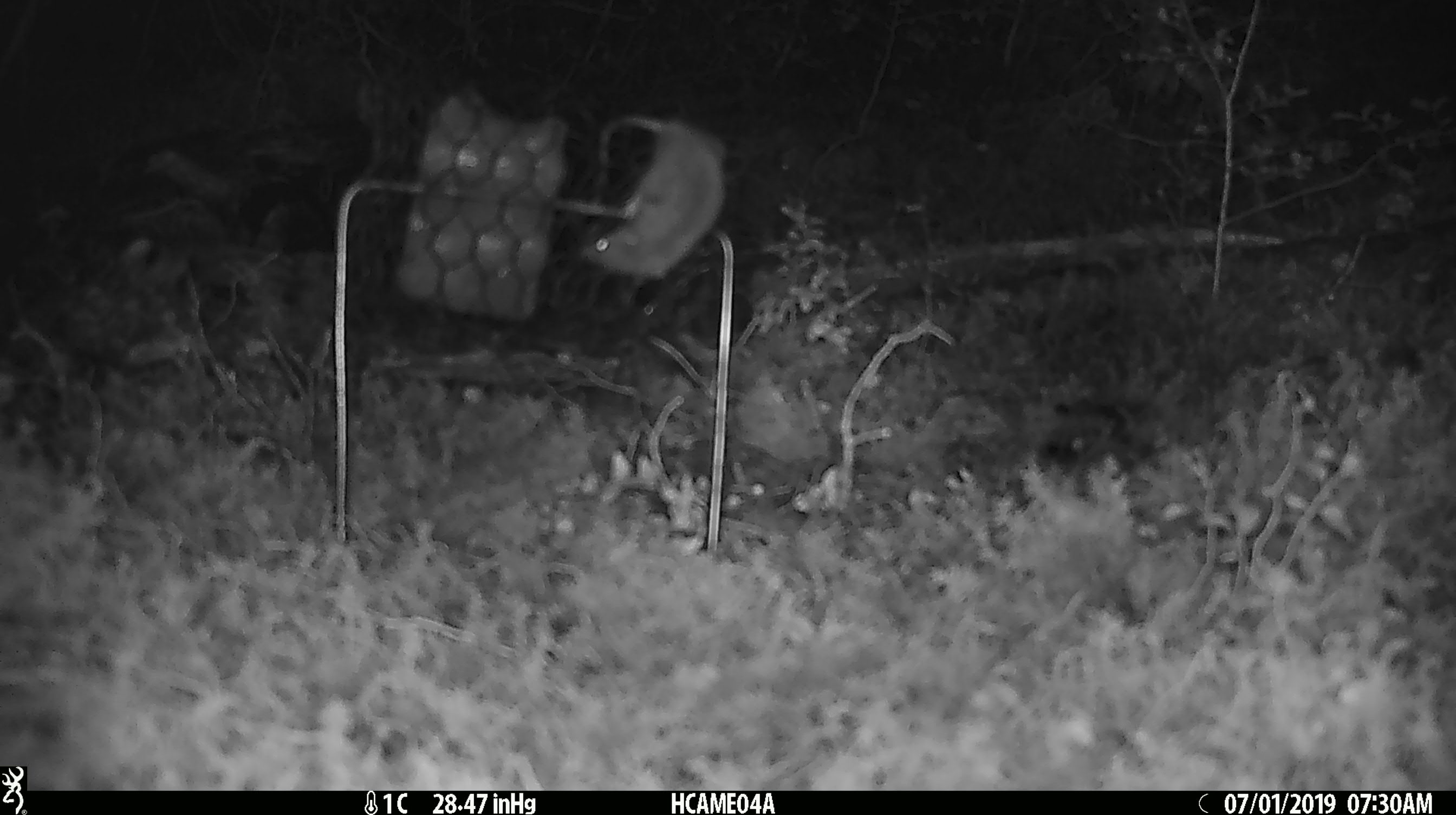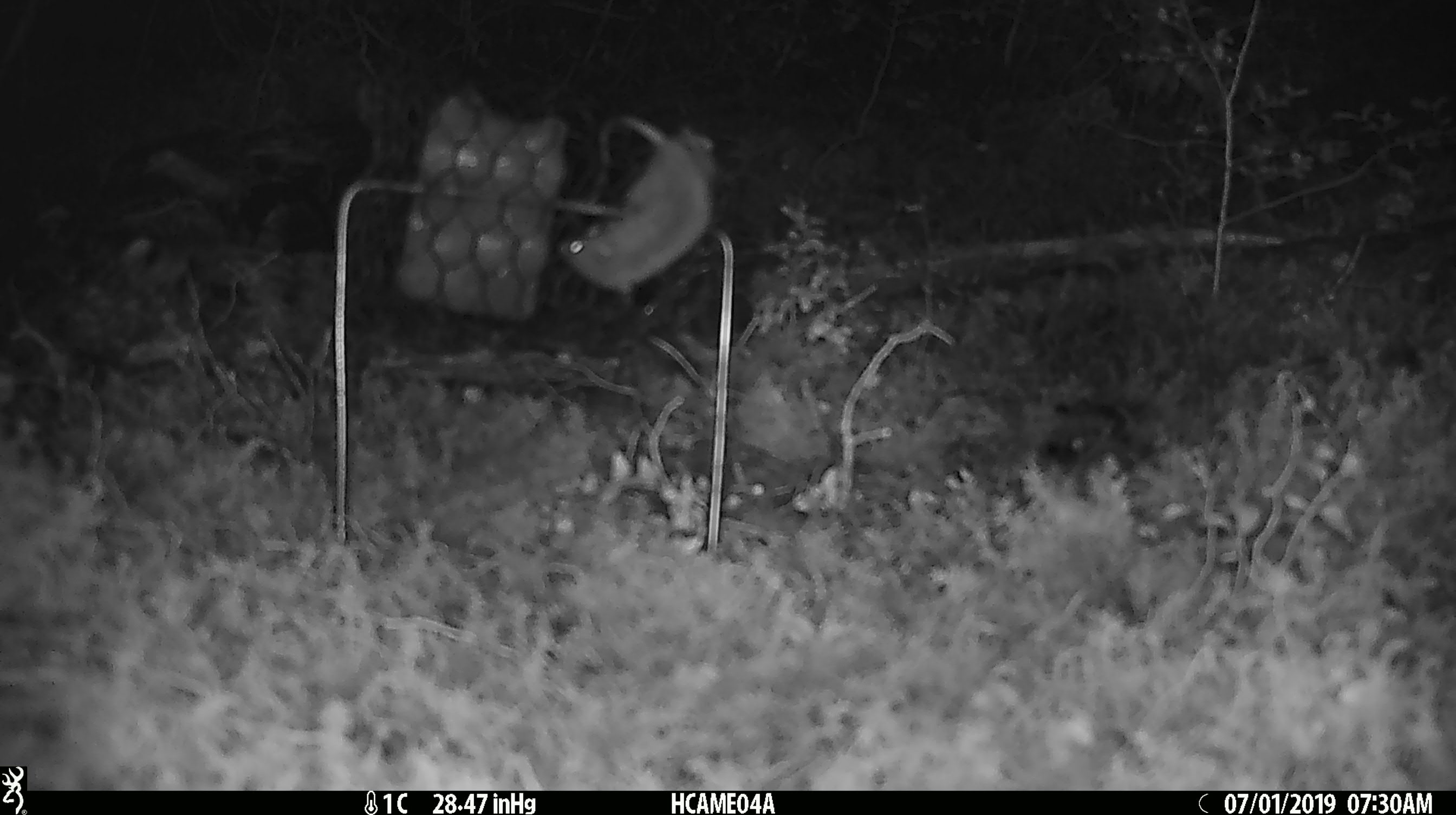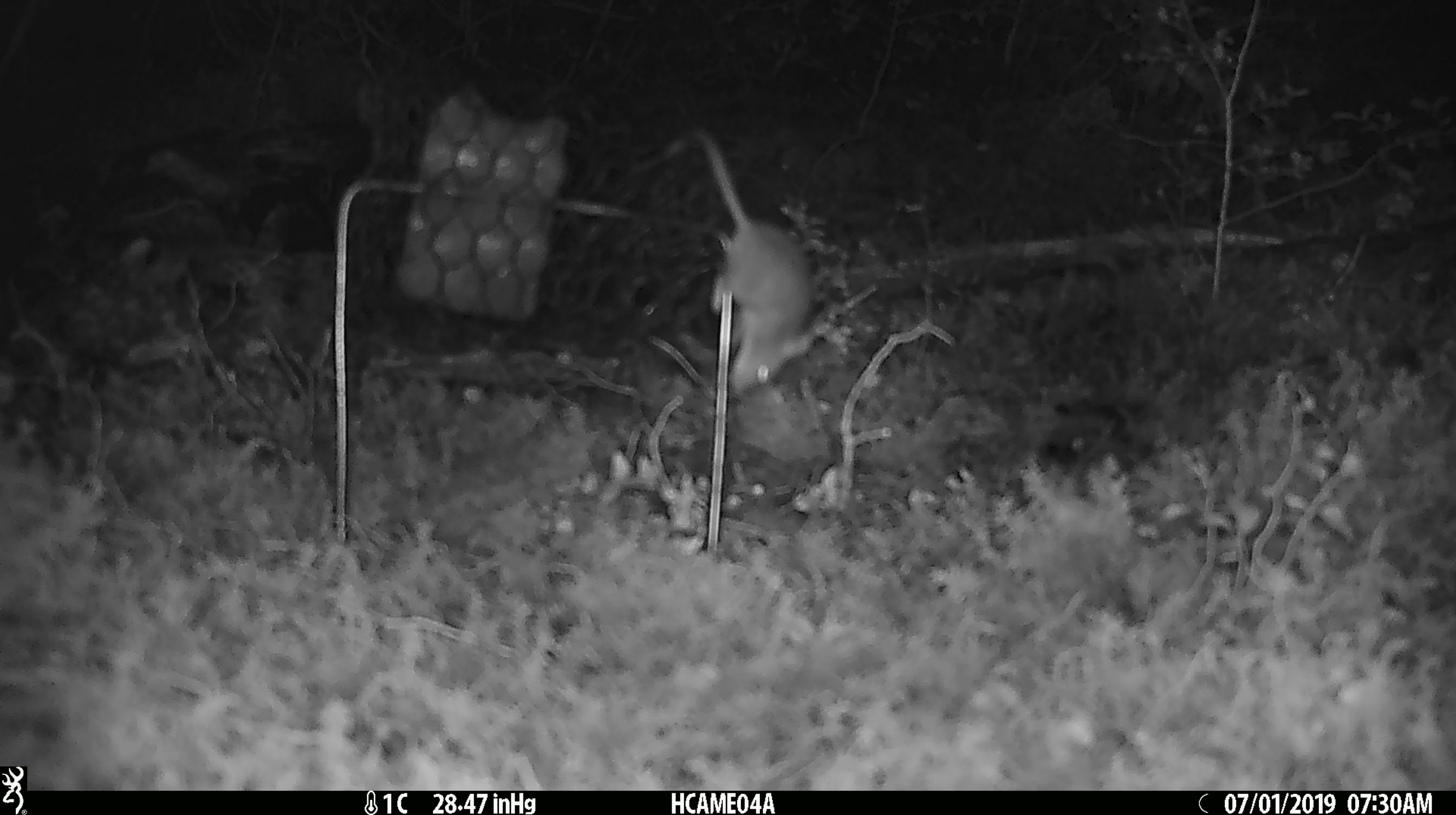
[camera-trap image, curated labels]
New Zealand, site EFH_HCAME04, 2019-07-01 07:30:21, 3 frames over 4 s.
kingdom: Animalia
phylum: Chordata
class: Mammalia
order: Rodentia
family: Muridae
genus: Mus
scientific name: Mus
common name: mouse